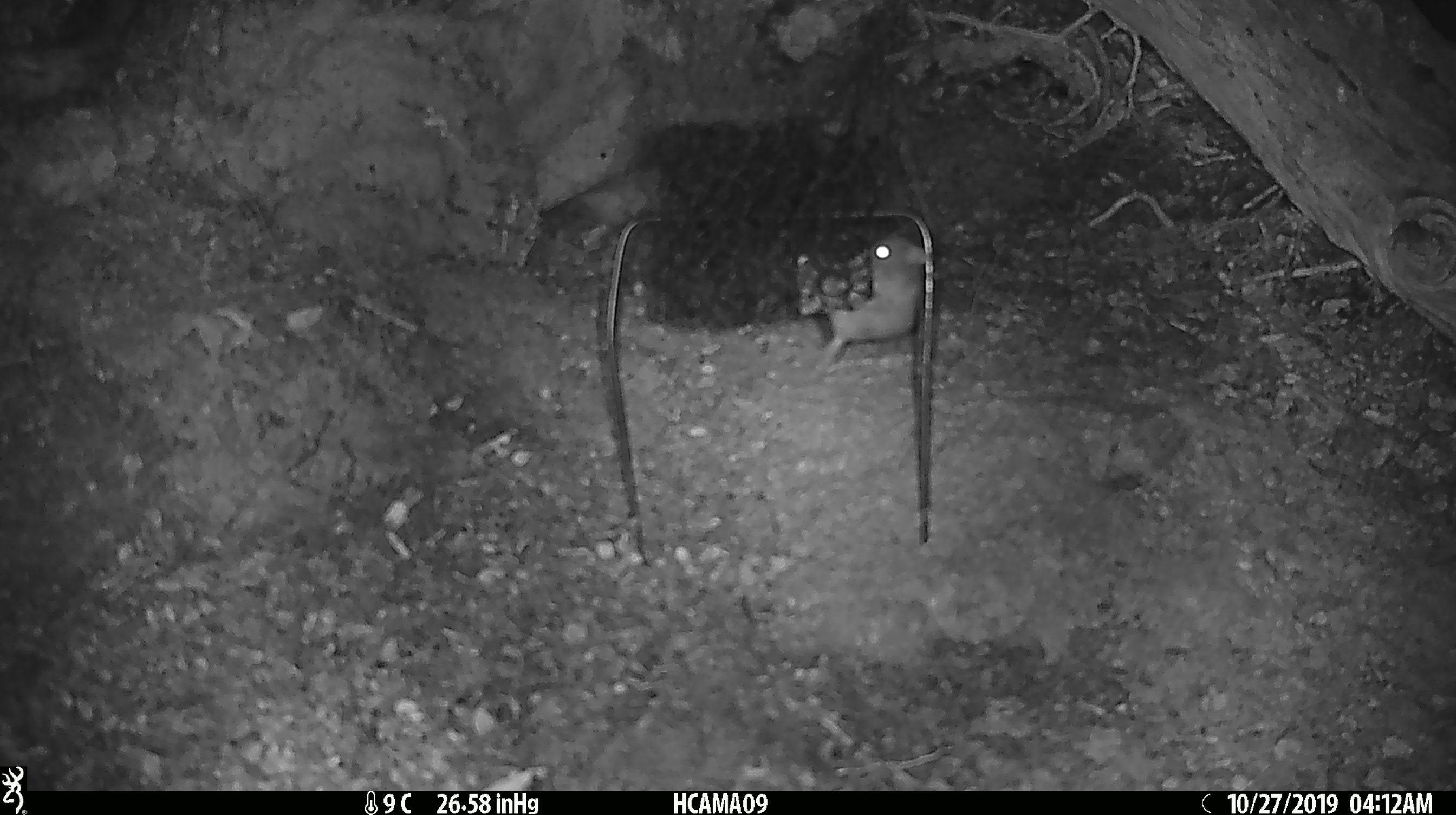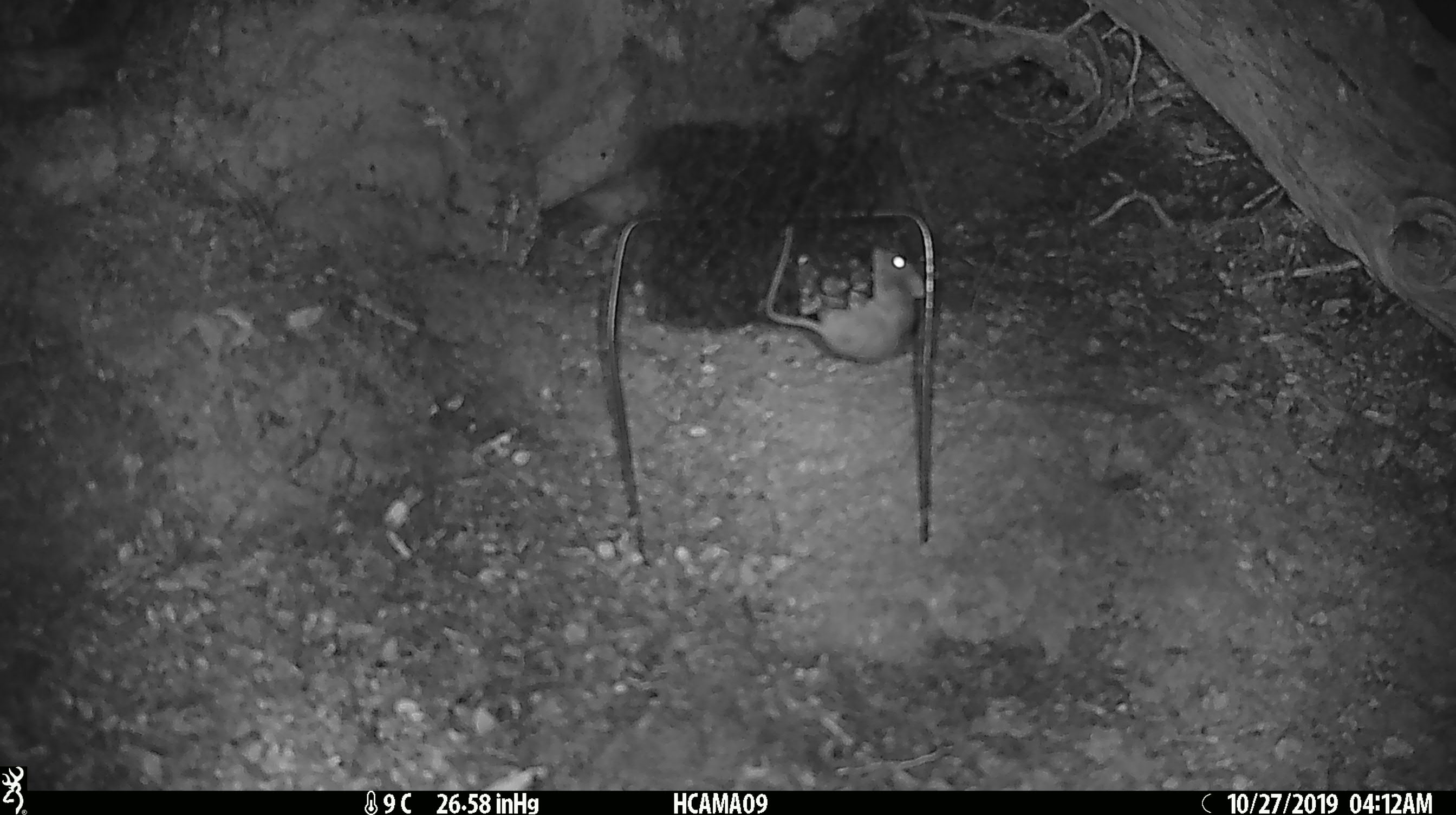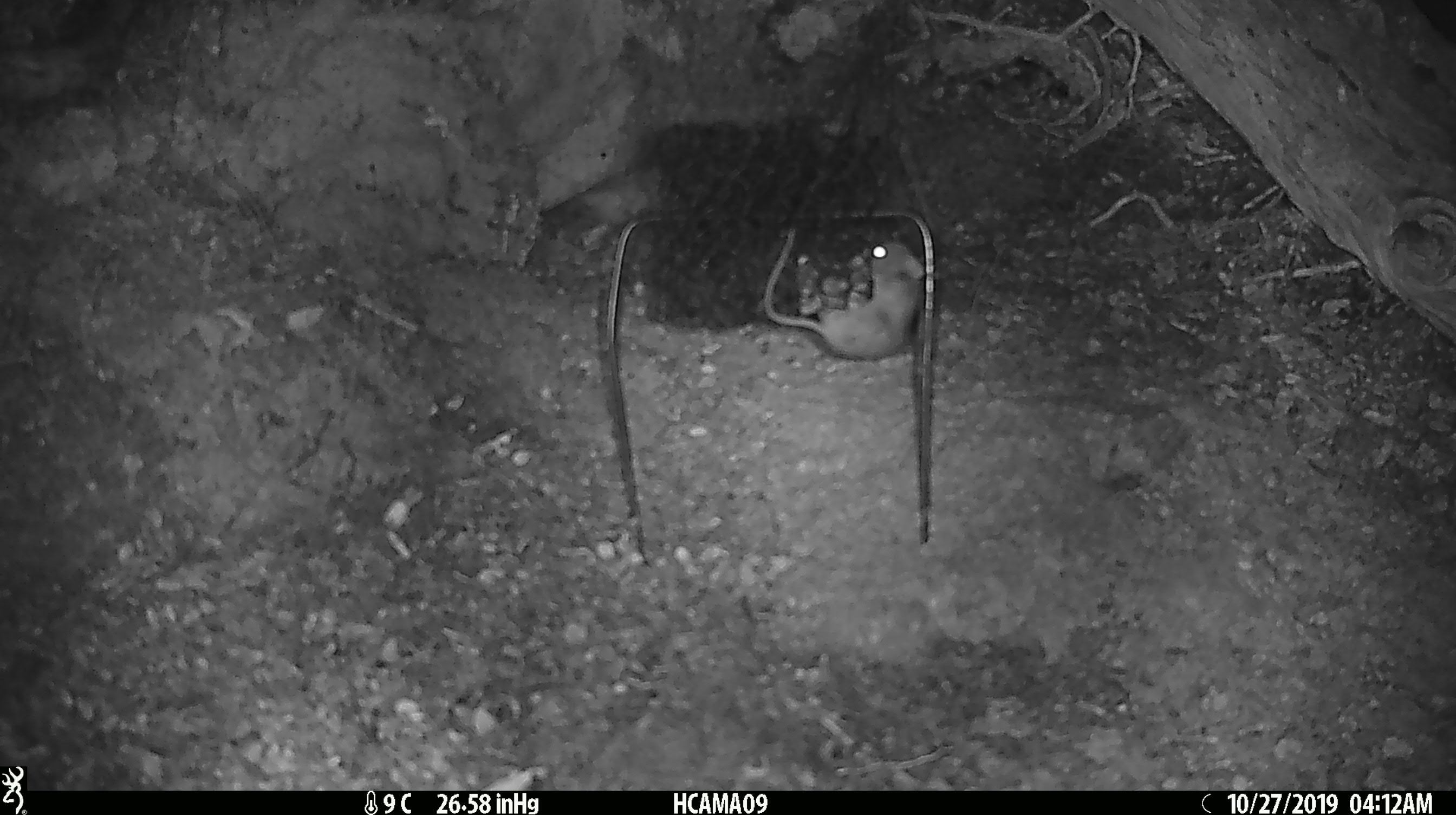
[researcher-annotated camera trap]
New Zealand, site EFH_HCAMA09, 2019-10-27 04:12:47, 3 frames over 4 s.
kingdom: Animalia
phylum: Chordata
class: Mammalia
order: Rodentia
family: Muridae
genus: Mus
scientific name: Mus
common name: mouse